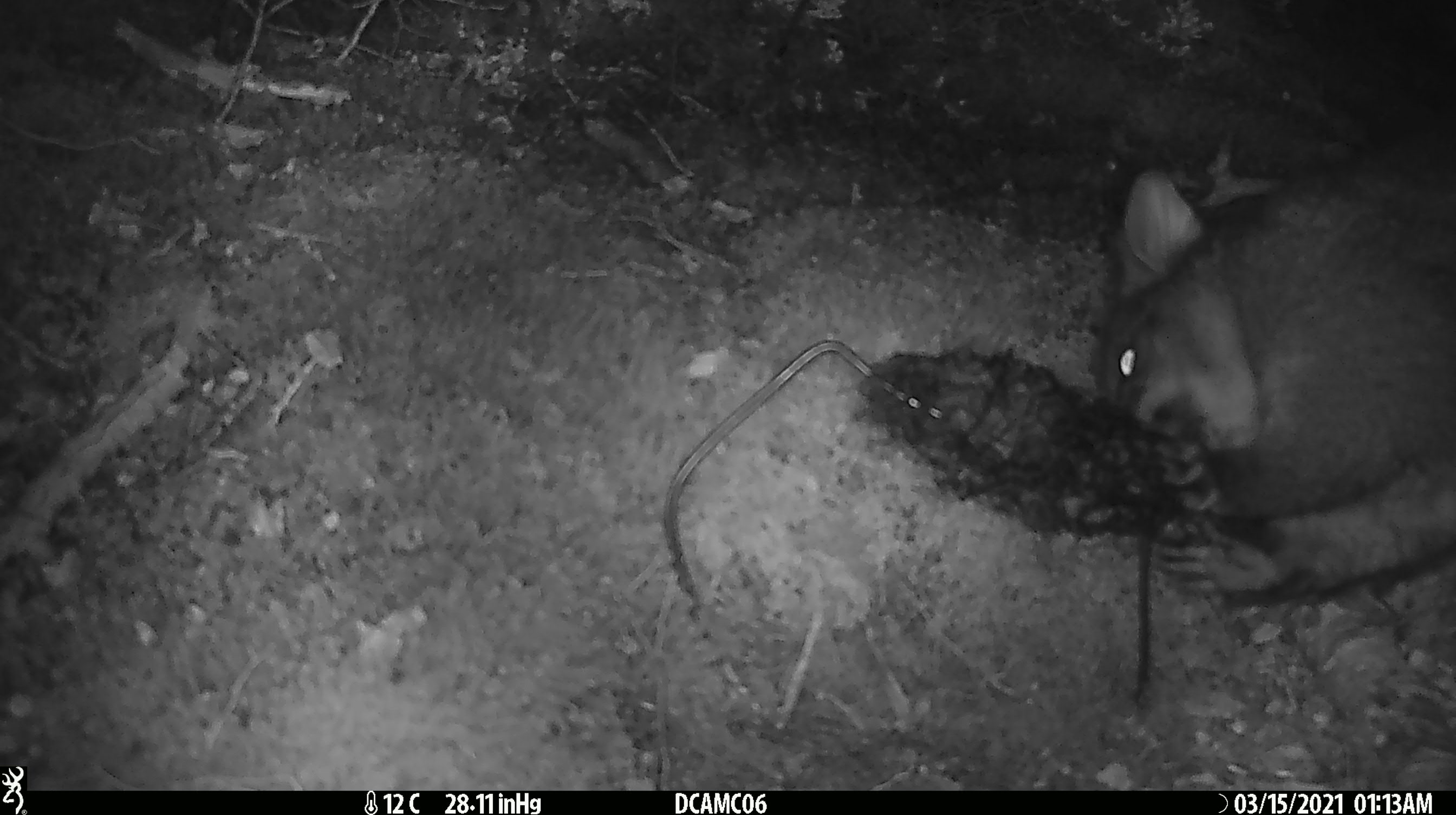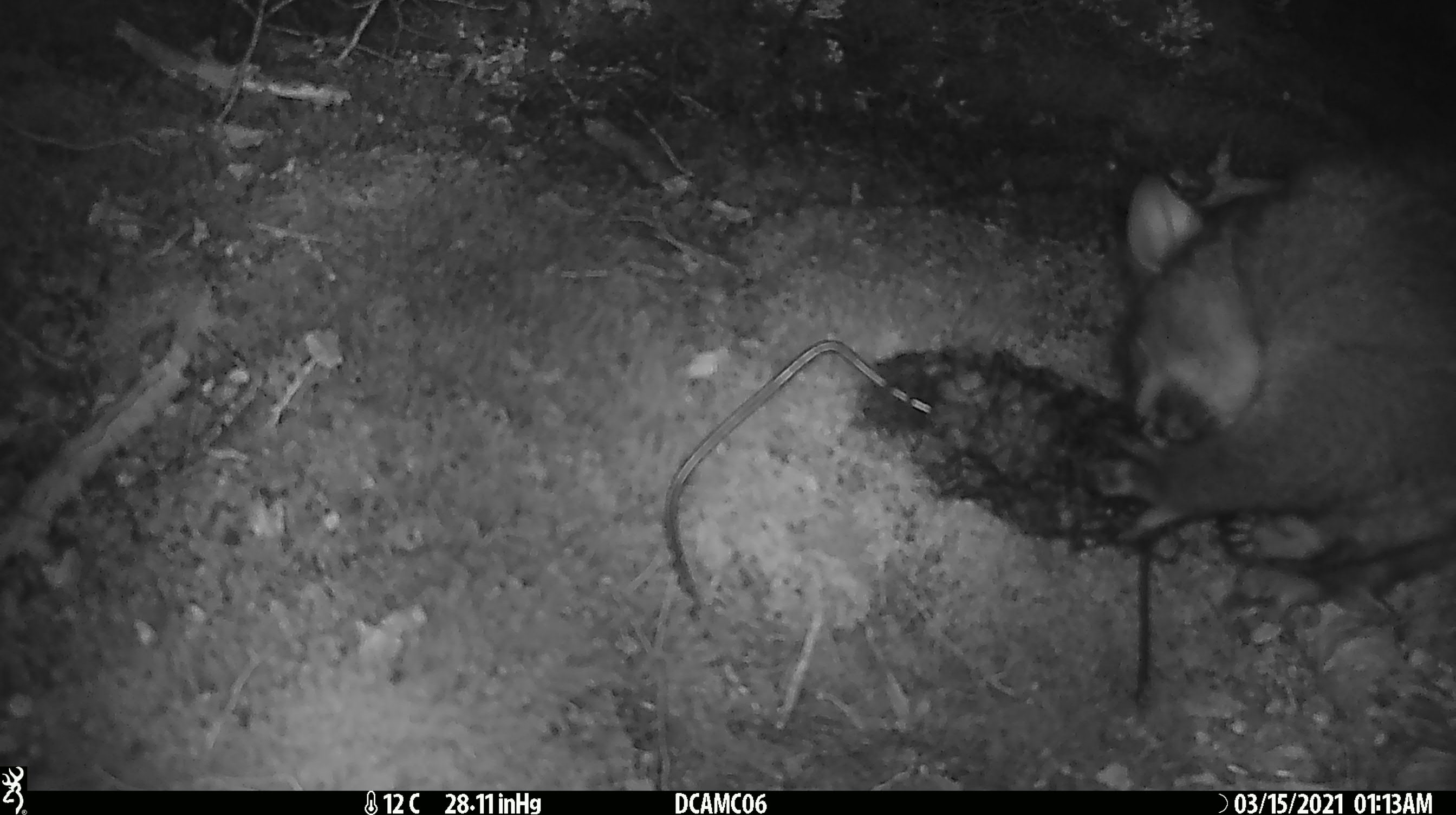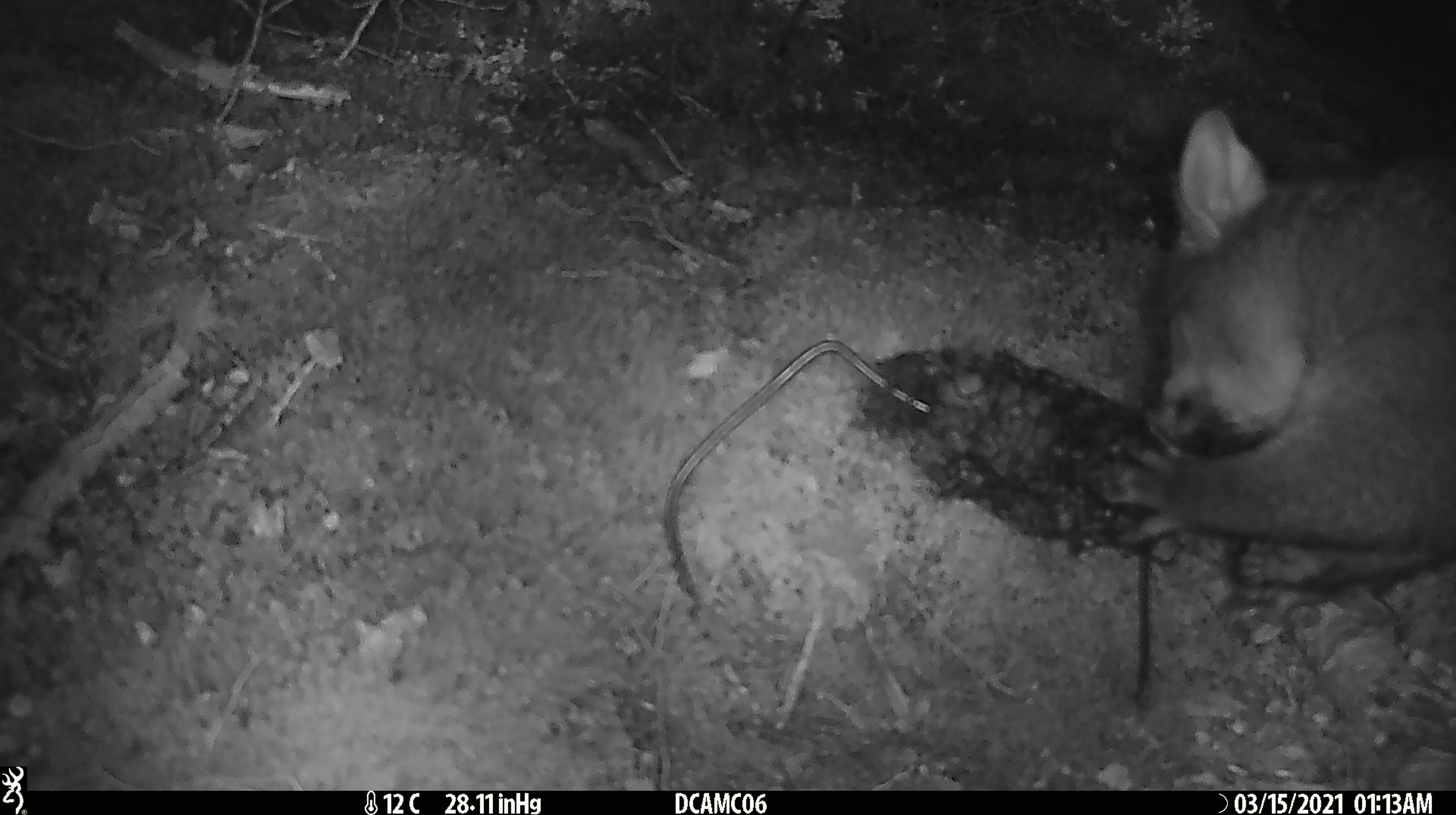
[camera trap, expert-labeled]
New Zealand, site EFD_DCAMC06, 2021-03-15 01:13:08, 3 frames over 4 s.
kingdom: Animalia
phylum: Chordata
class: Mammalia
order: Diprotodontia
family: Phalangeridae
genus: Trichosurus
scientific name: Trichosurus vulpecula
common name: common brushtail possum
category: possum